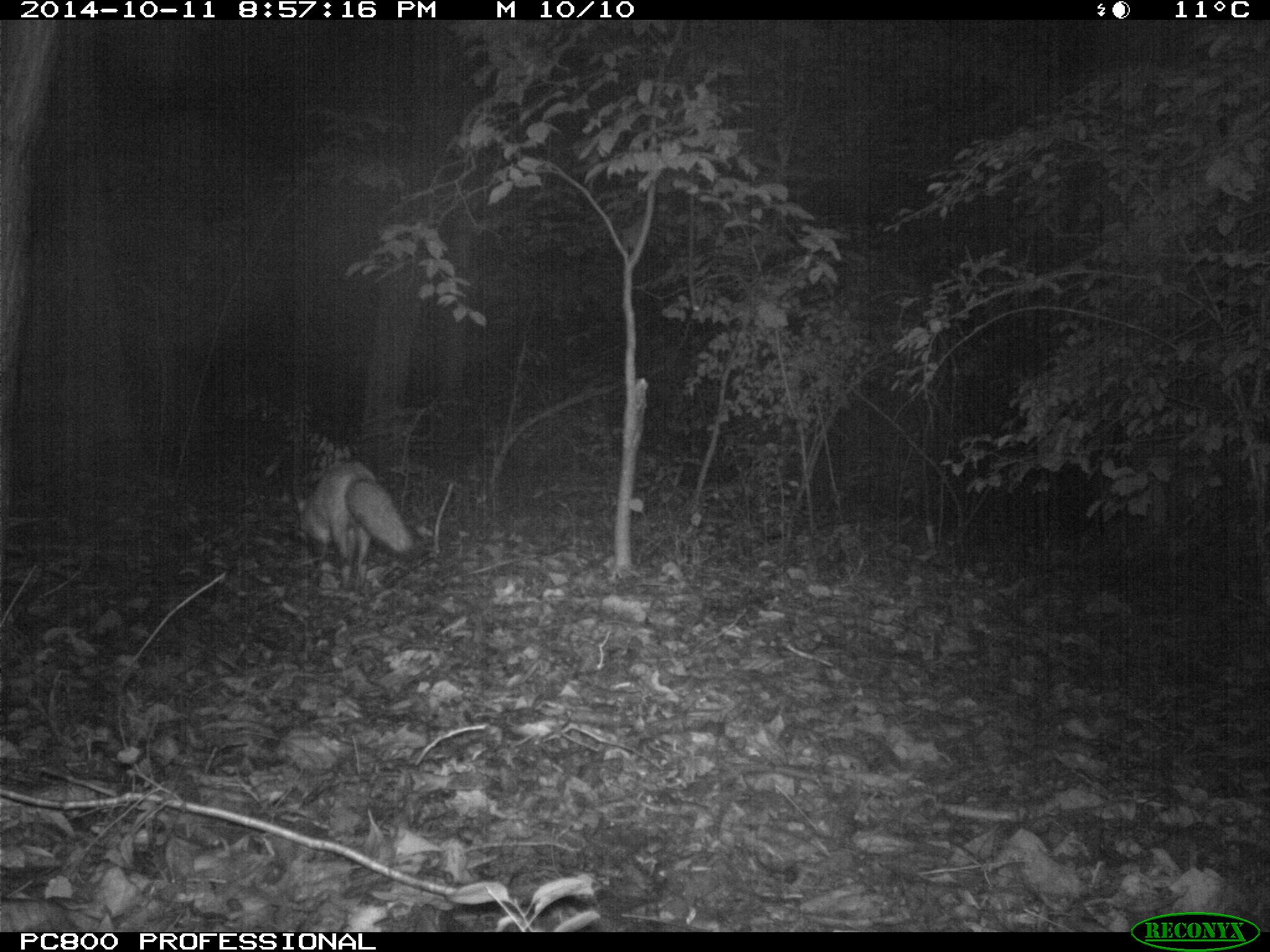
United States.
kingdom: Animalia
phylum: Chordata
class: Mammalia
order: Carnivora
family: Canidae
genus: Vulpes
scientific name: Vulpes vulpes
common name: red fox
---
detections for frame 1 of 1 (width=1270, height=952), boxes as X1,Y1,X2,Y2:
Red Fox: 286,456,425,594